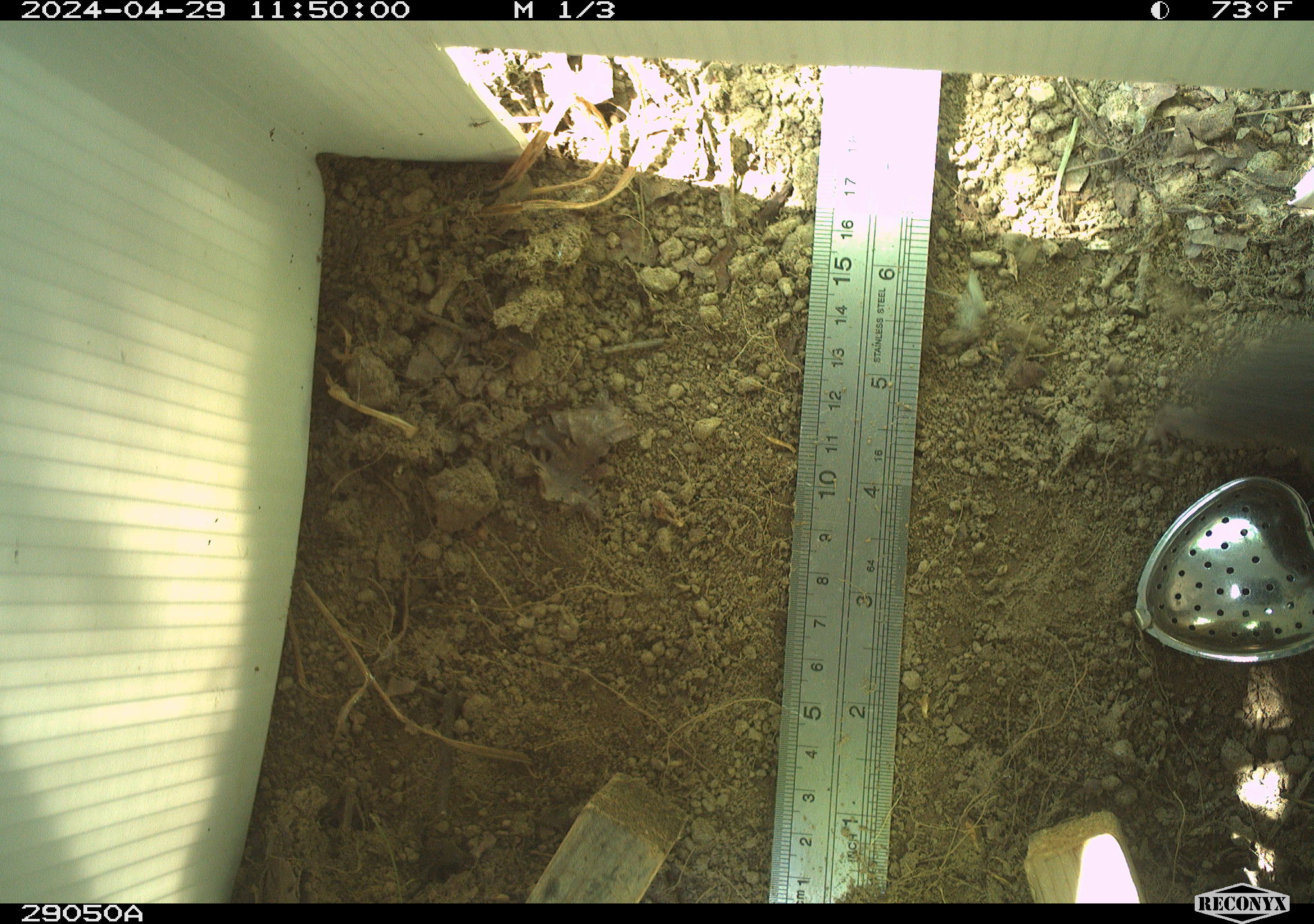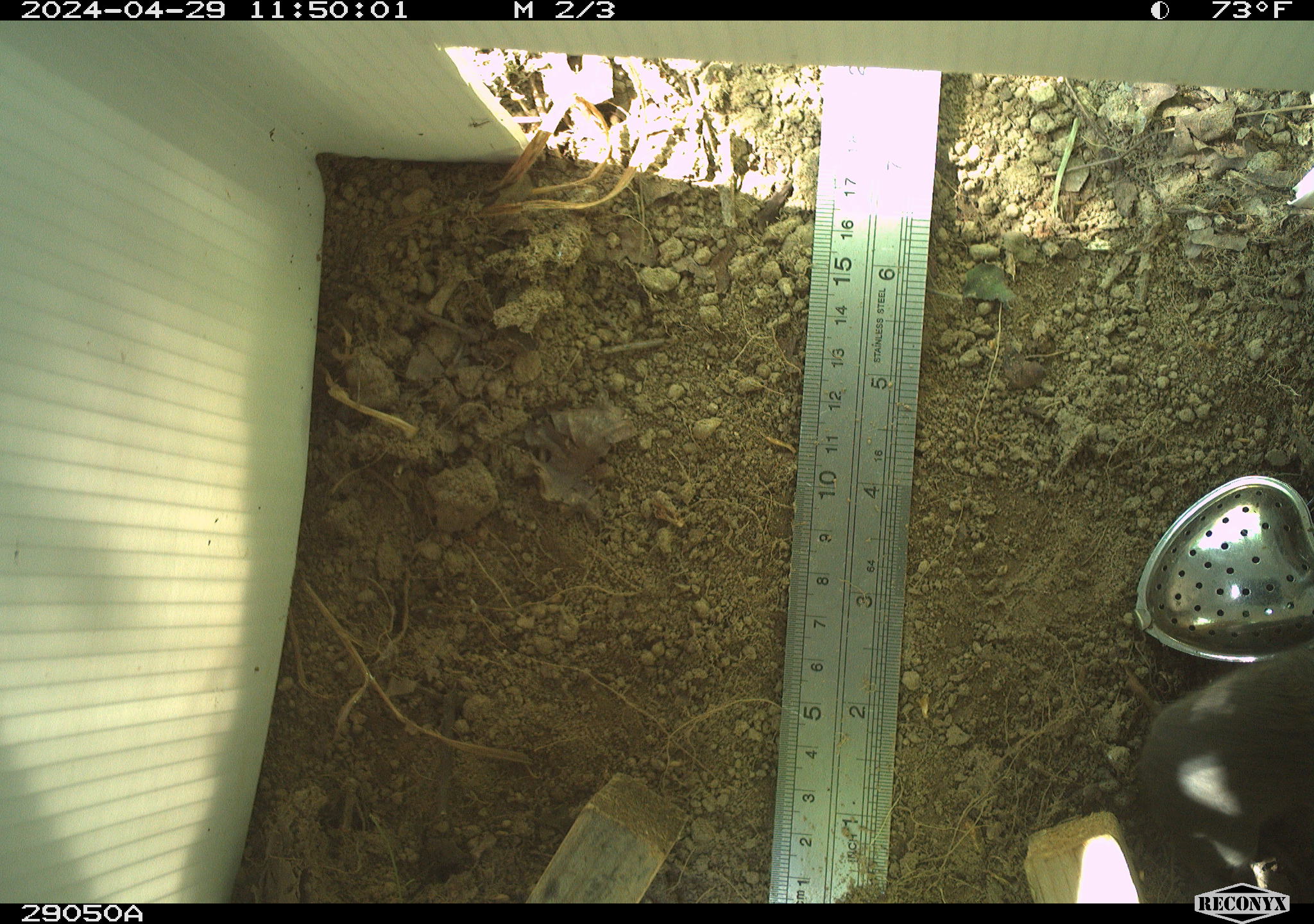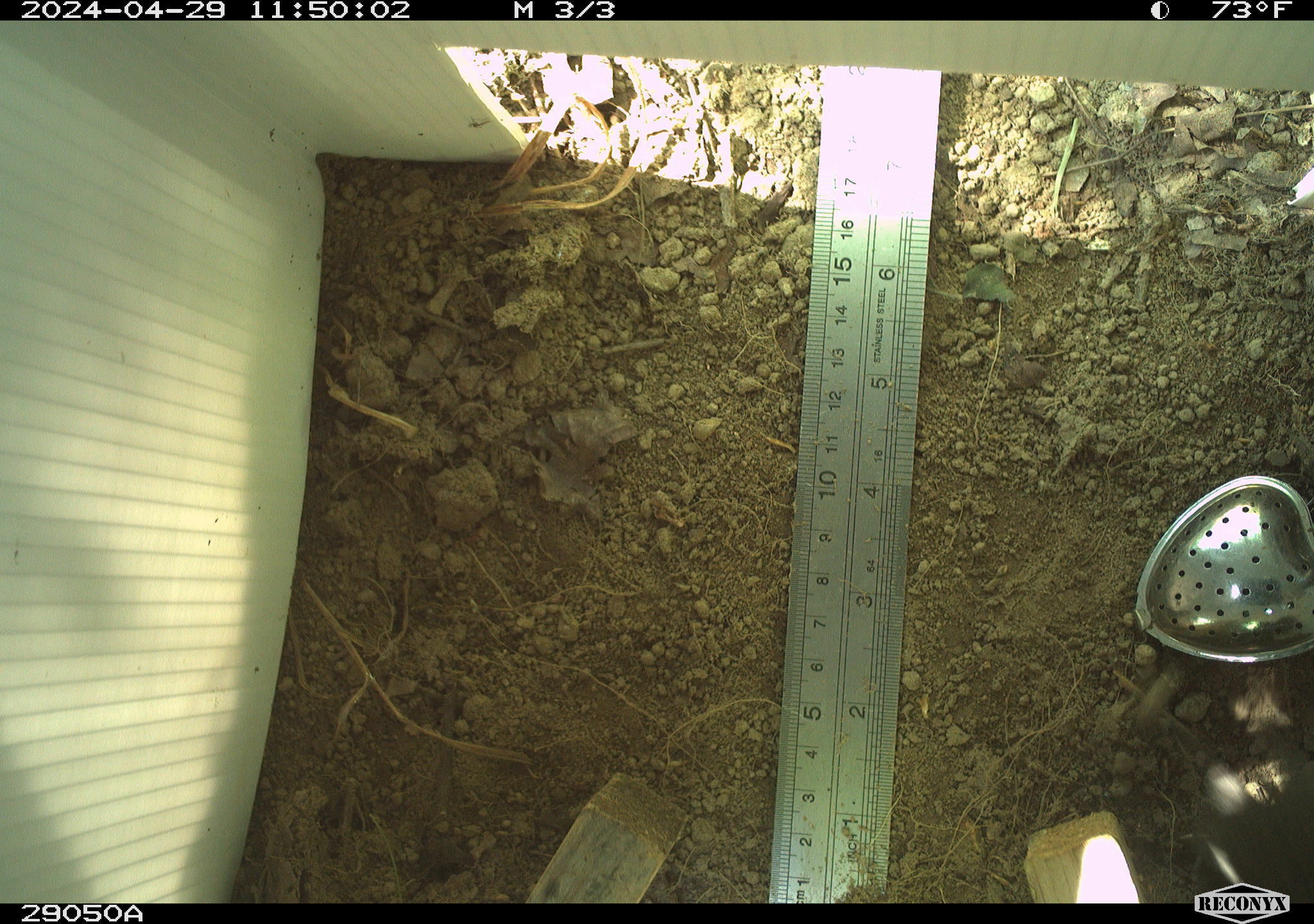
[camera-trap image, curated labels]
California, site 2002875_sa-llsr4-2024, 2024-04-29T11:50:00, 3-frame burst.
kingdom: Animalia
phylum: Chordata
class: Mammalia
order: Rodentia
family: Cricetidae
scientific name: Arvicolinae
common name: voles, lemmings, and muskrats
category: arvicolinae subfamily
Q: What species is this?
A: Arvicolinae subfamily (voles, lemmings, and muskrats) (Arvicolinae).